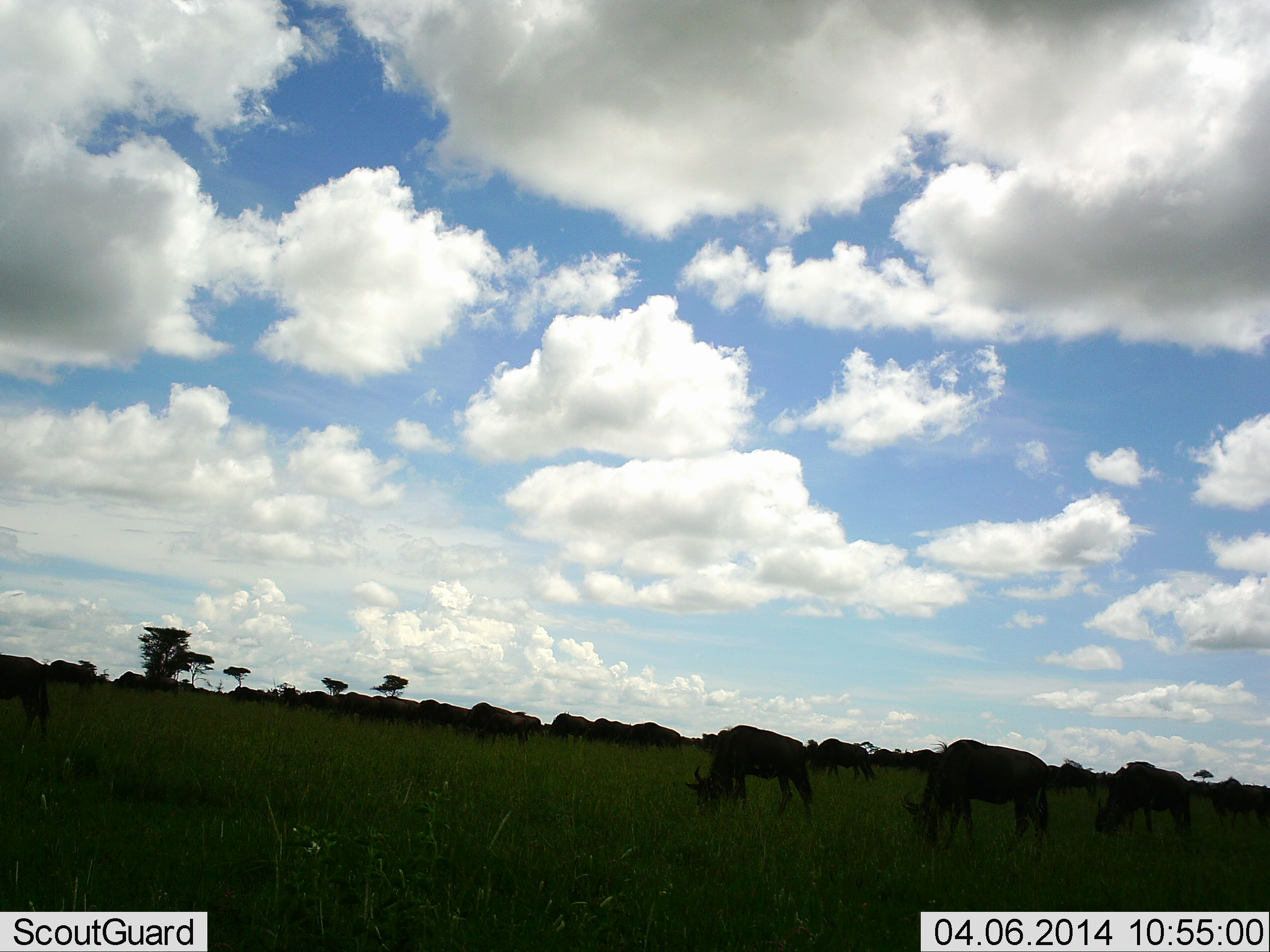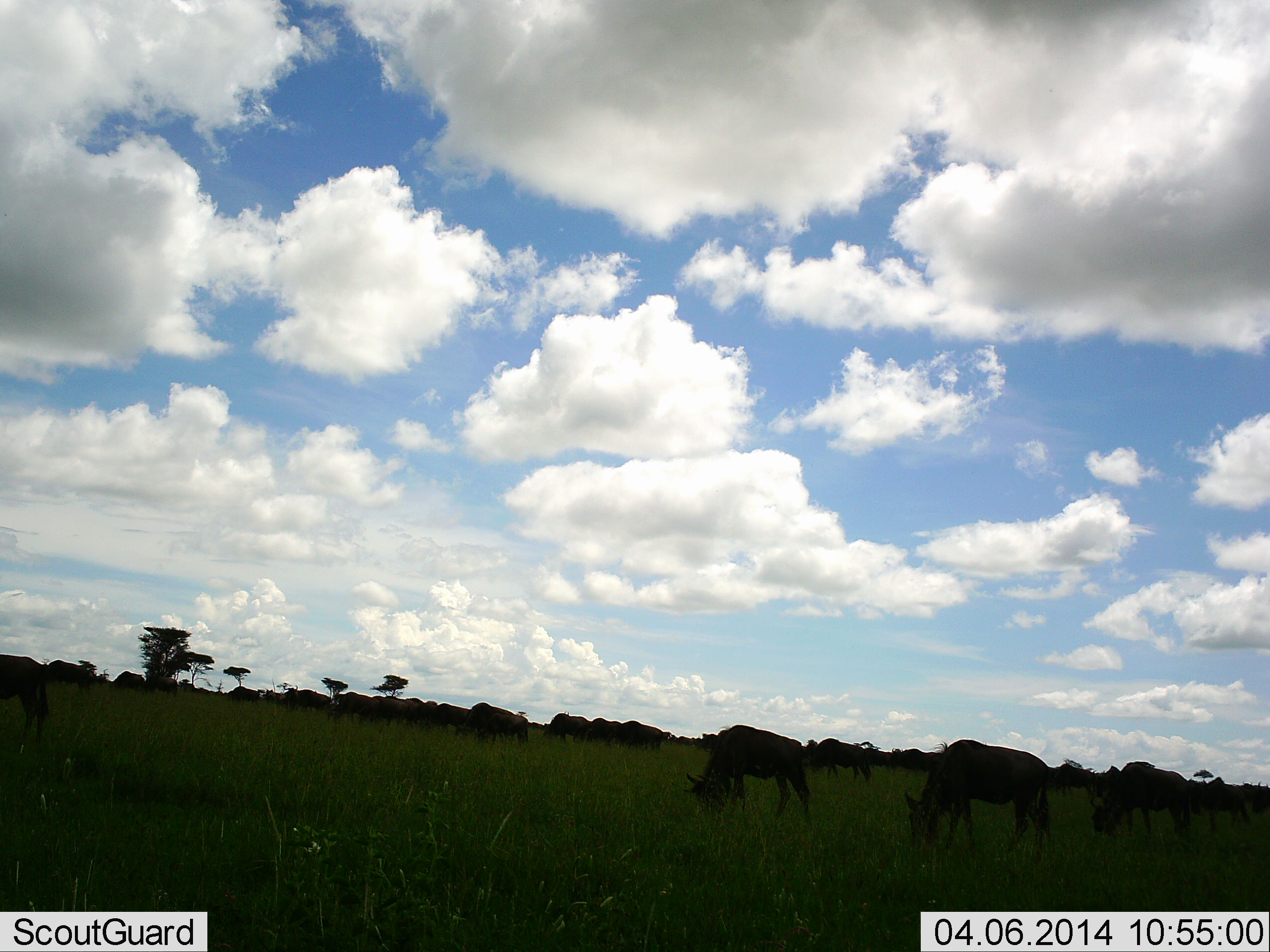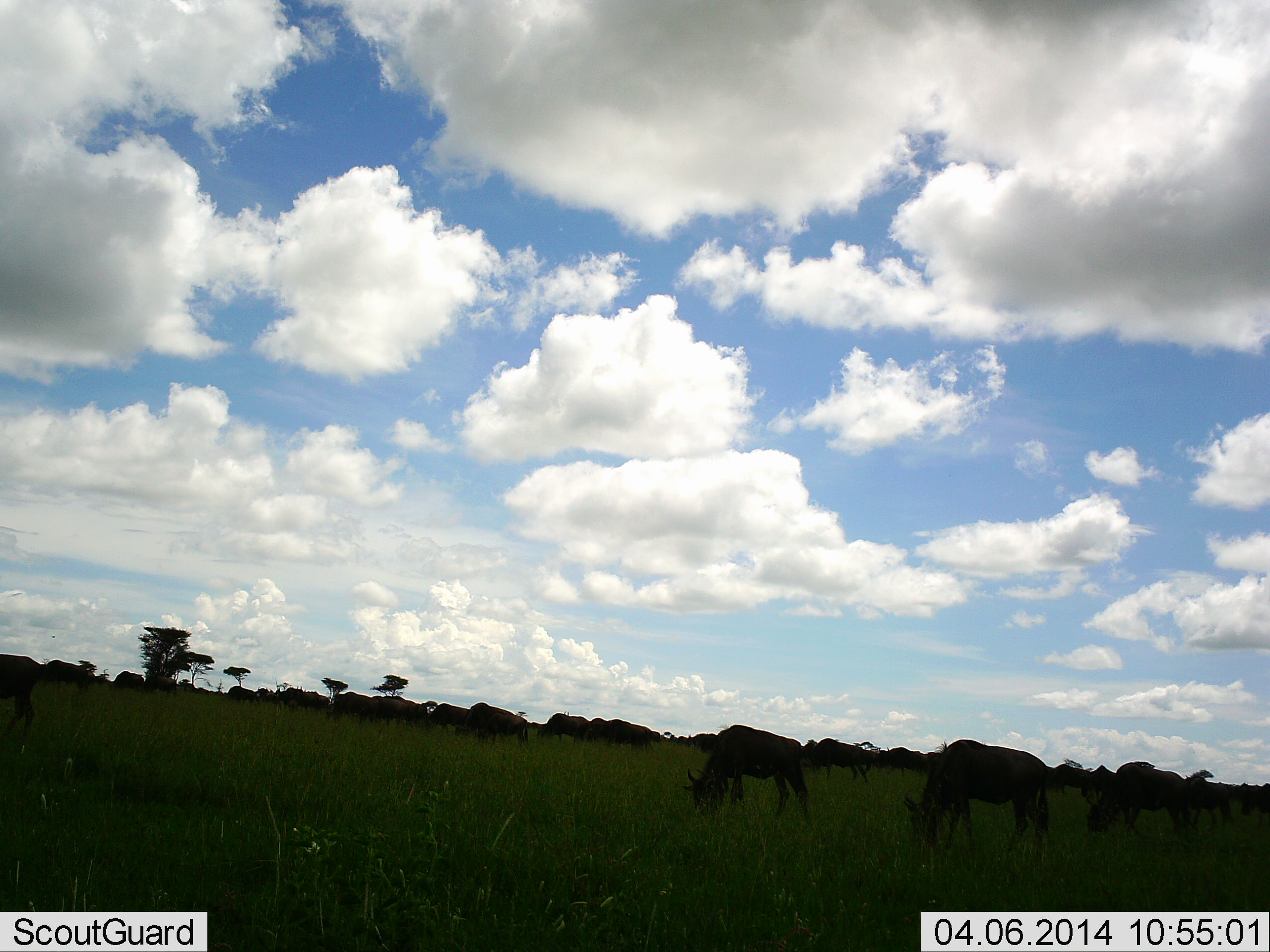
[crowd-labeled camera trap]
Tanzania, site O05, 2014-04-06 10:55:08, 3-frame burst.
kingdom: Animalia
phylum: Chordata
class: Mammalia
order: Artiodactyla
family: Bovidae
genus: Connochaetes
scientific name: Connochaetes taurinus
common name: blue wildebeest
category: wildebeest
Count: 11-50.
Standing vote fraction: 20%.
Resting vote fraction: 0%.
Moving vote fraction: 40%.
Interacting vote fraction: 0%.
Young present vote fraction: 0%.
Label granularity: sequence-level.